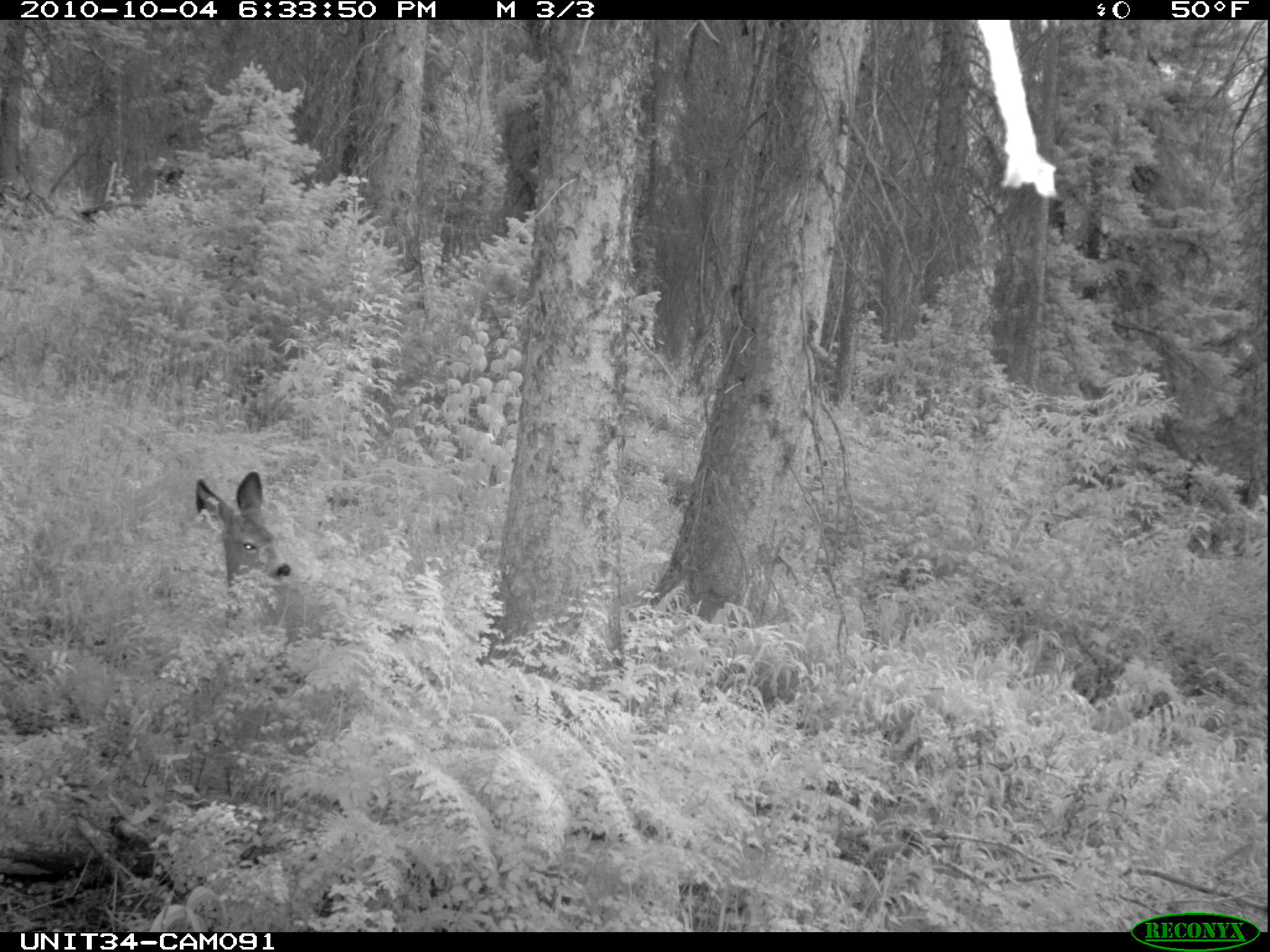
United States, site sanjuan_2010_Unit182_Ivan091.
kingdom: Animalia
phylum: Chordata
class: Mammalia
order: Artiodactyla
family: Cervidae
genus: Odocoileus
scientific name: Odocoileus hemionus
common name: mule deer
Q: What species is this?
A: Odocoileus hemionus (mule deer).